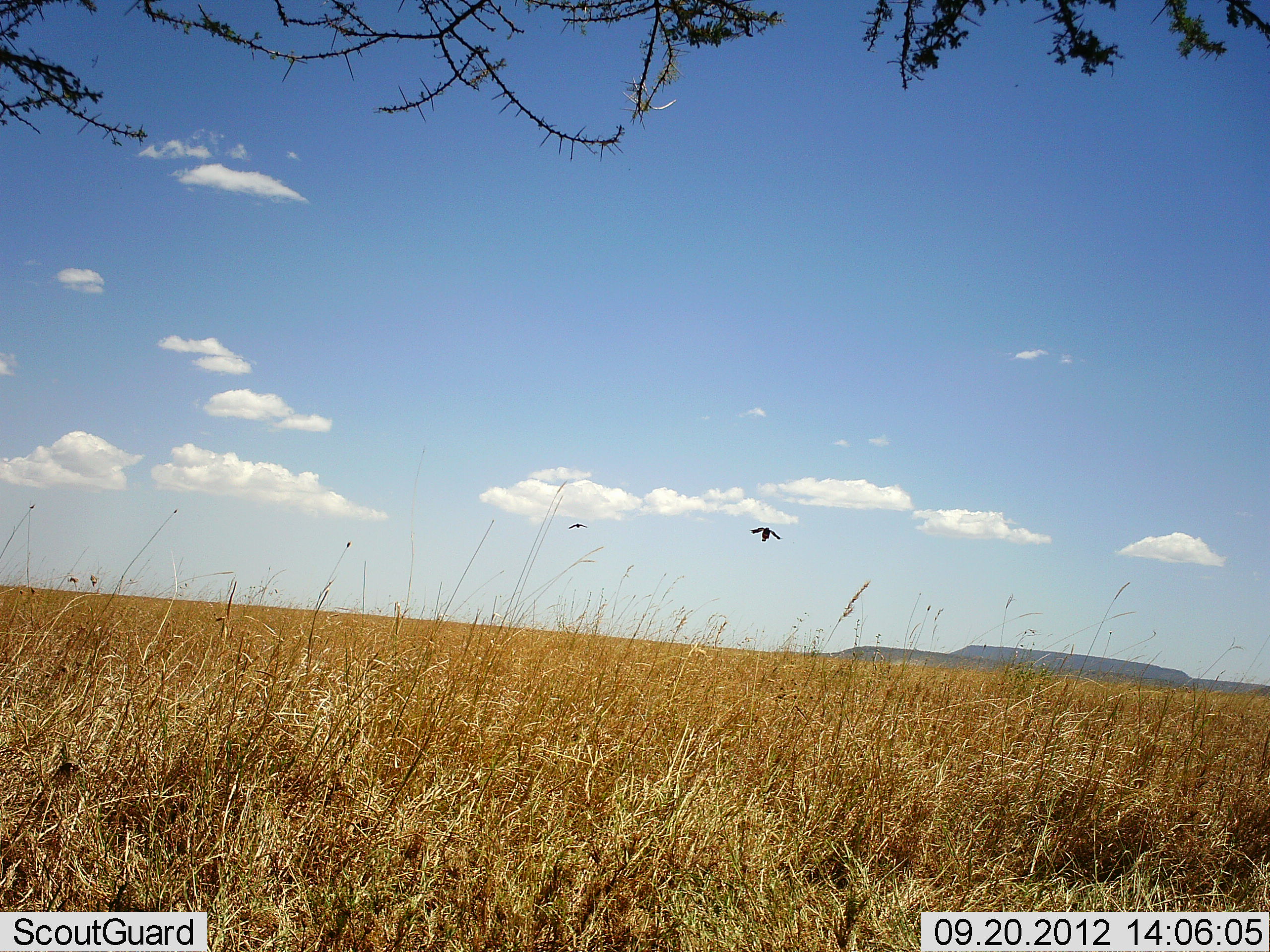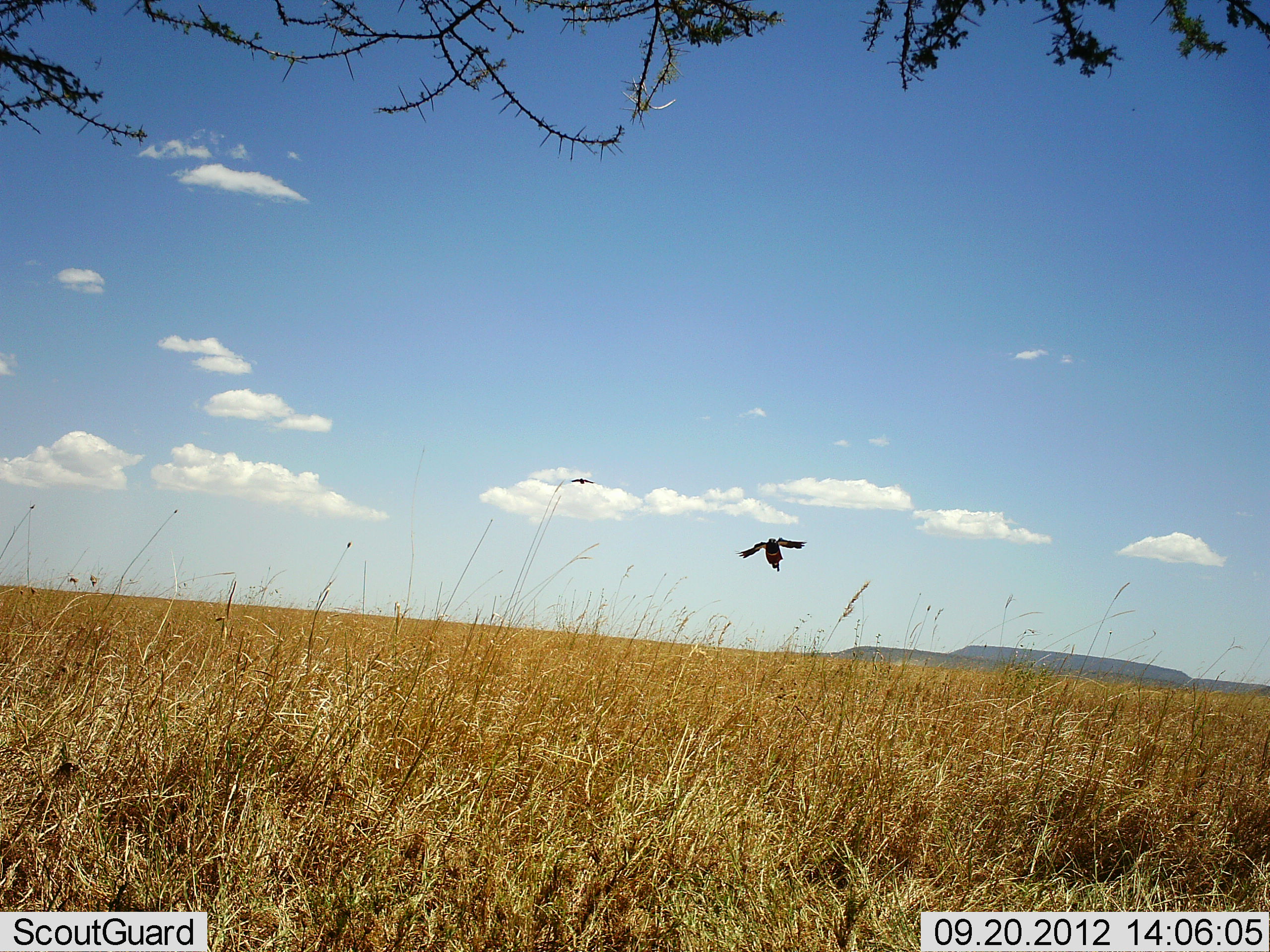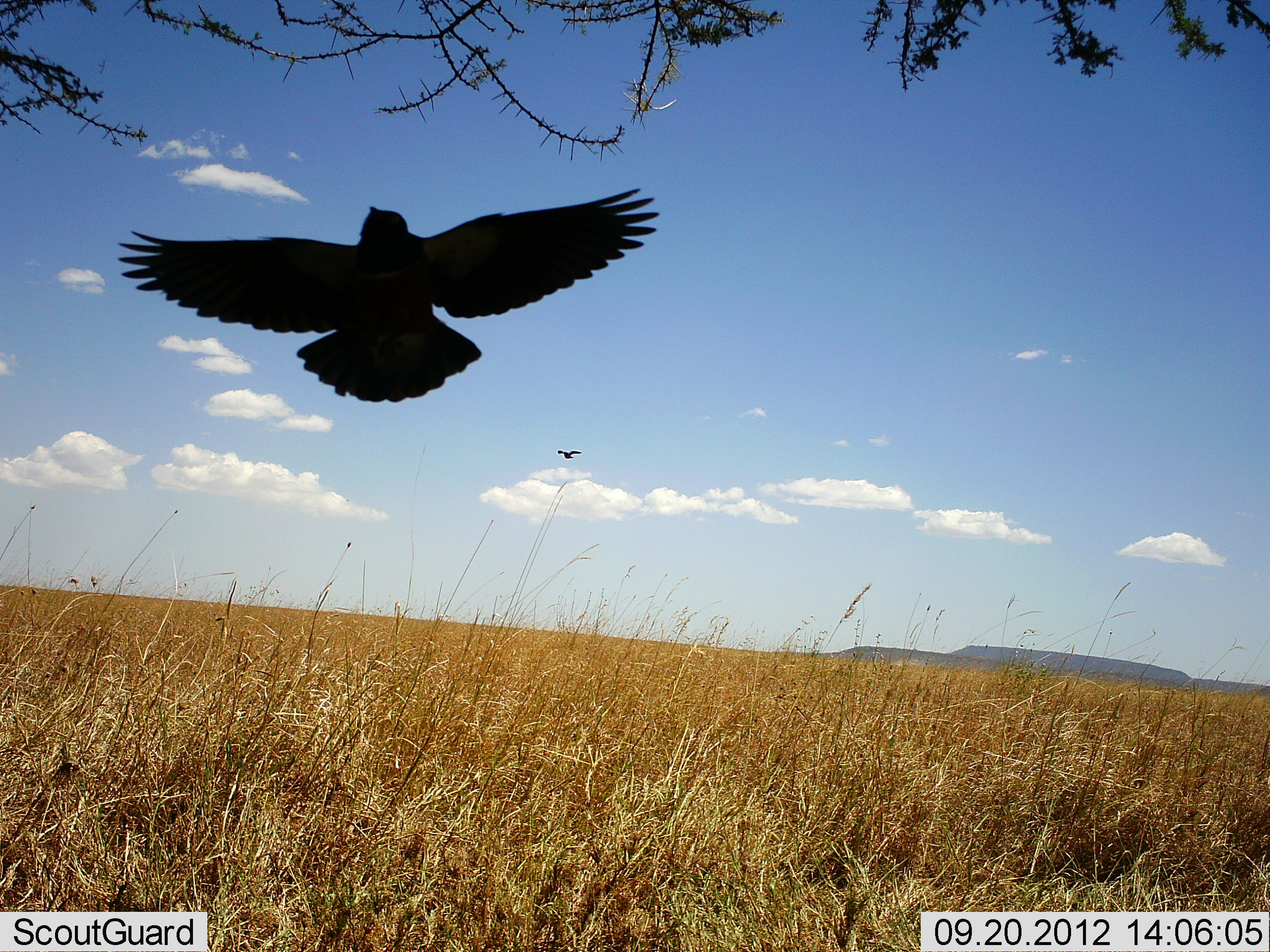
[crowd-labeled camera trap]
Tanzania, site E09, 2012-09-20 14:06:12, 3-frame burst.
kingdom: Animalia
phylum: Chordata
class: Aves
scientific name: Aves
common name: bird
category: otherbird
Otherbird (bird) (Aves), count 2. Behavior (volunteer vote fractions): standing 0%, resting 0%, moving 100%, interacting 0%. Young present (vote fraction): 0%. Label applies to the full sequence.